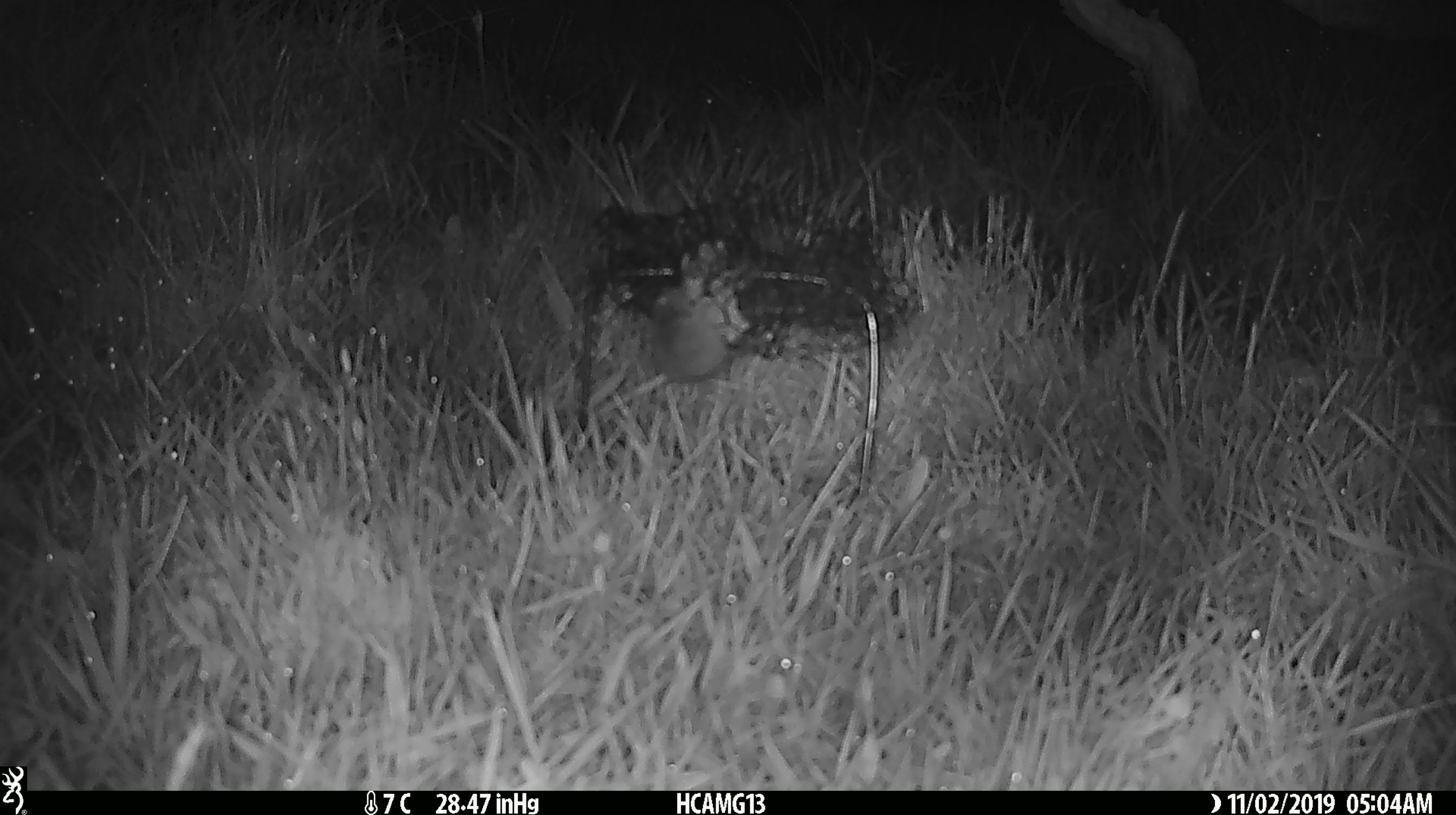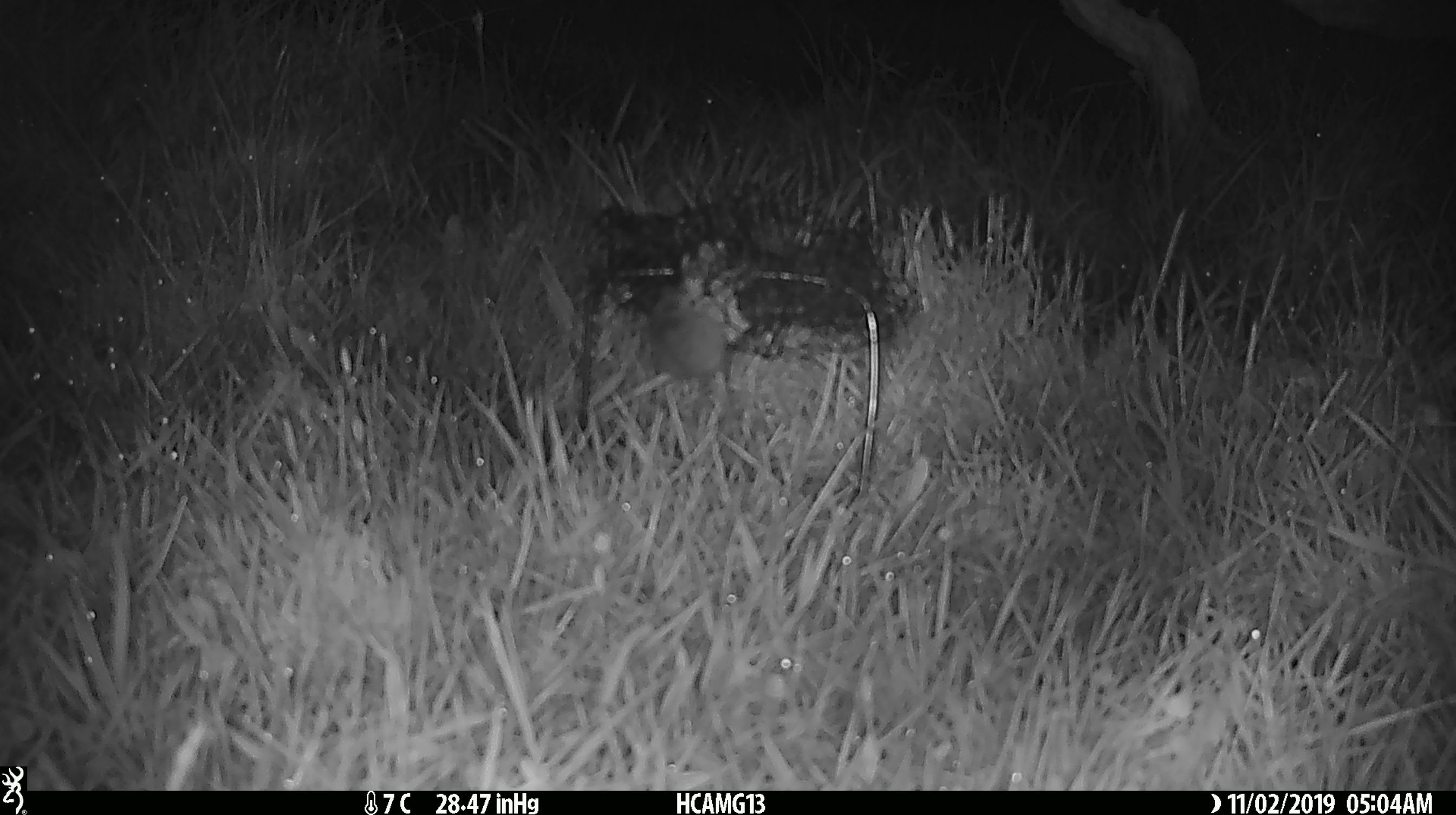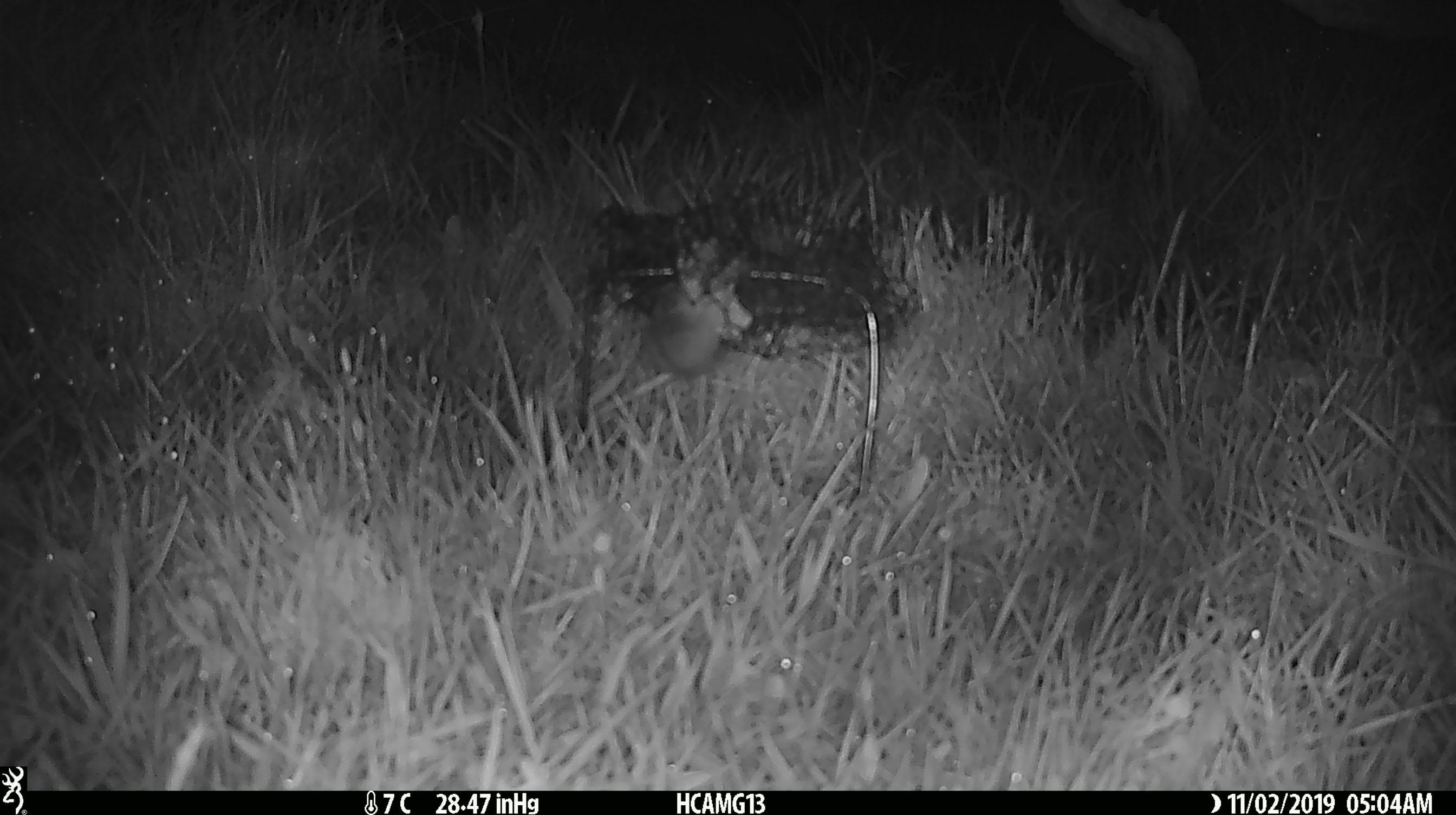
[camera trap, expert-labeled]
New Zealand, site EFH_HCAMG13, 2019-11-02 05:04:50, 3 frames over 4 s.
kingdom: Animalia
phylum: Chordata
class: Mammalia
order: Rodentia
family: Muridae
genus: Mus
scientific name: Mus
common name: mouse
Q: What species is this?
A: Mouse (Mus).